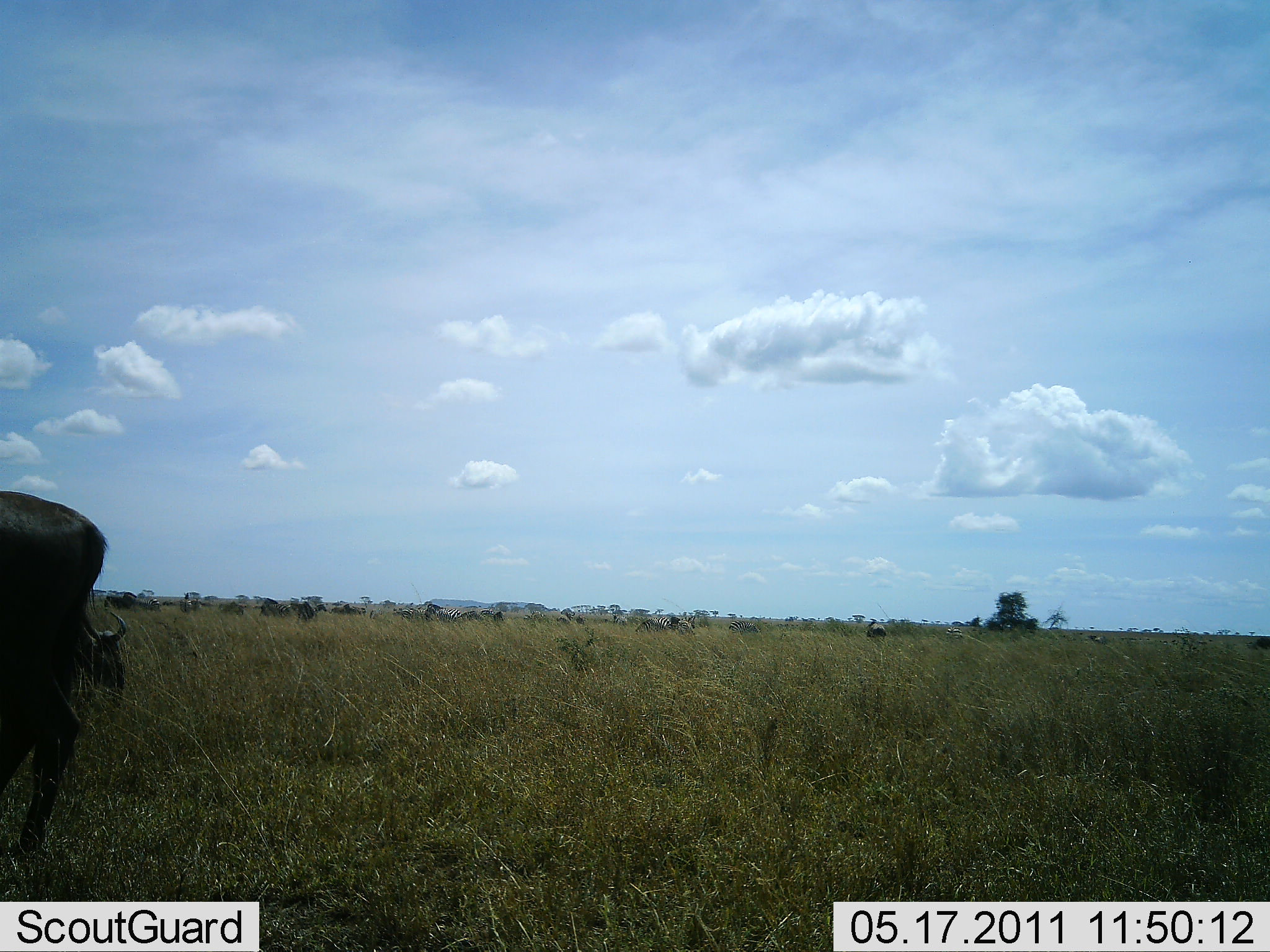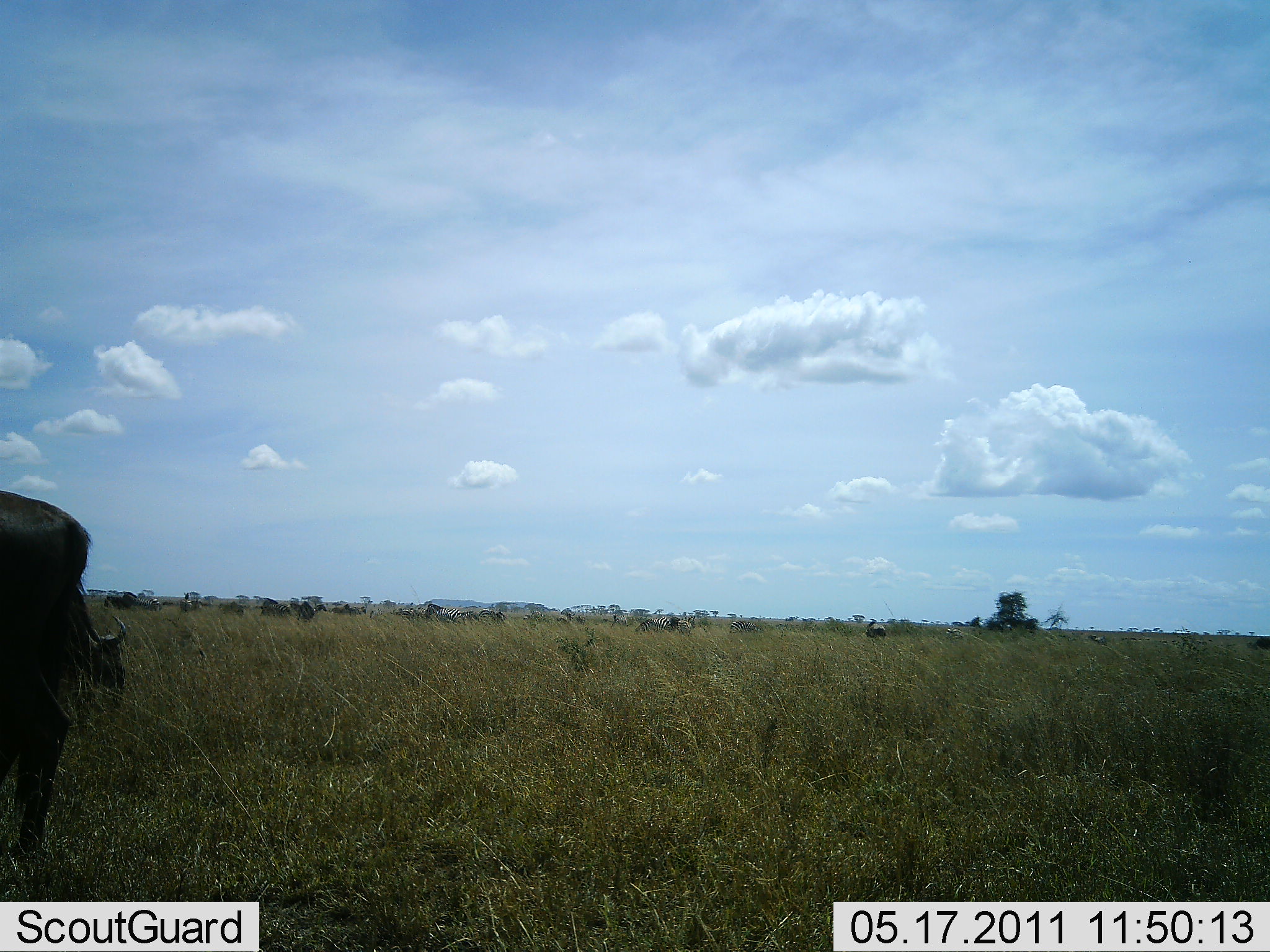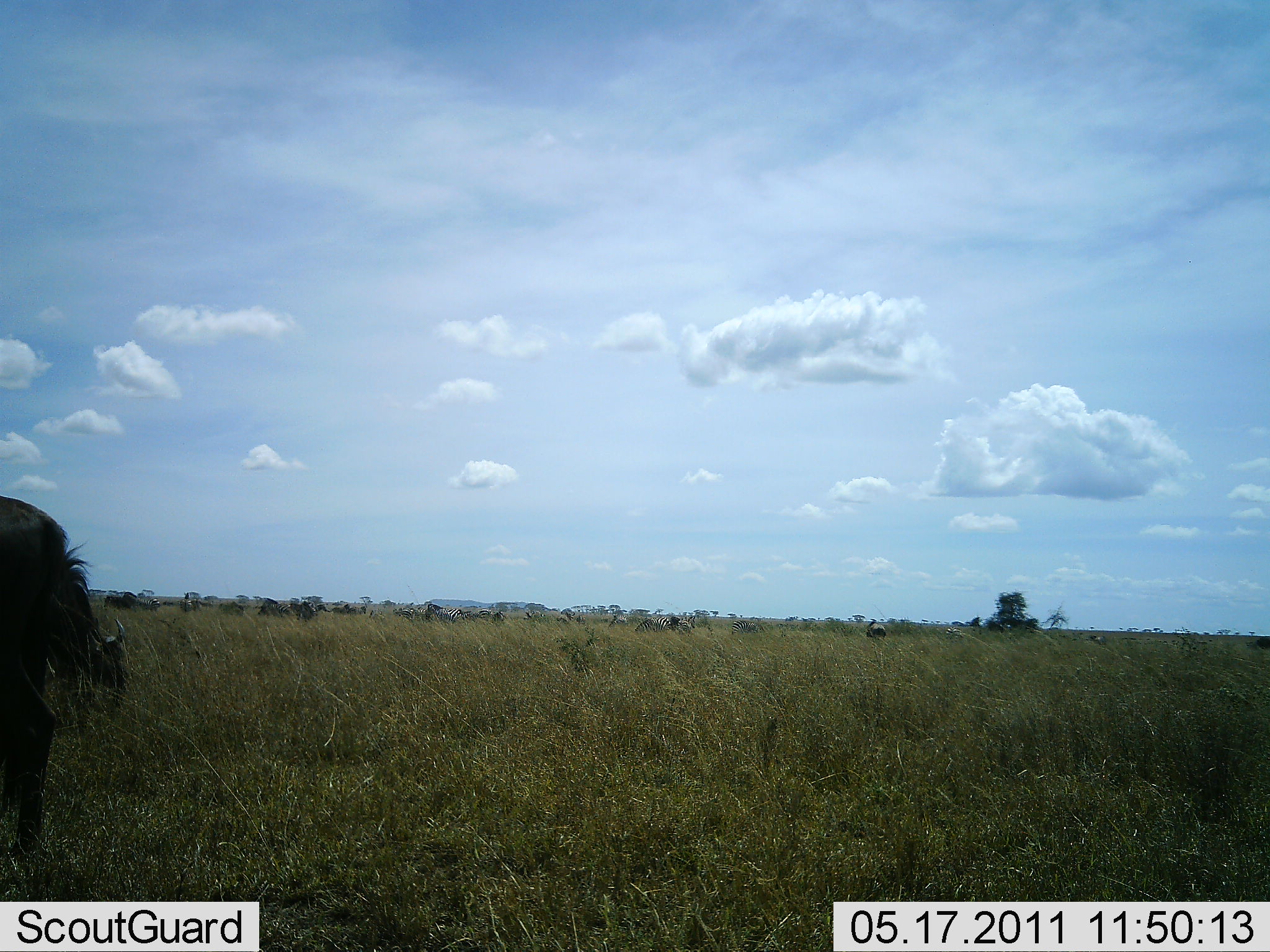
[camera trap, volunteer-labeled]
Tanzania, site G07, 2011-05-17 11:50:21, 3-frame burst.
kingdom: Animalia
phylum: Chordata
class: Mammalia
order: Artiodactyla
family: Bovidae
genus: Connochaetes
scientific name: Connochaetes taurinus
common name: blue wildebeest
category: wildebeest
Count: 2.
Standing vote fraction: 50%.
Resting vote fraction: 10%.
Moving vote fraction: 10%.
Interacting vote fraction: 0%.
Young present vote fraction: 0%.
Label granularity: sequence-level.